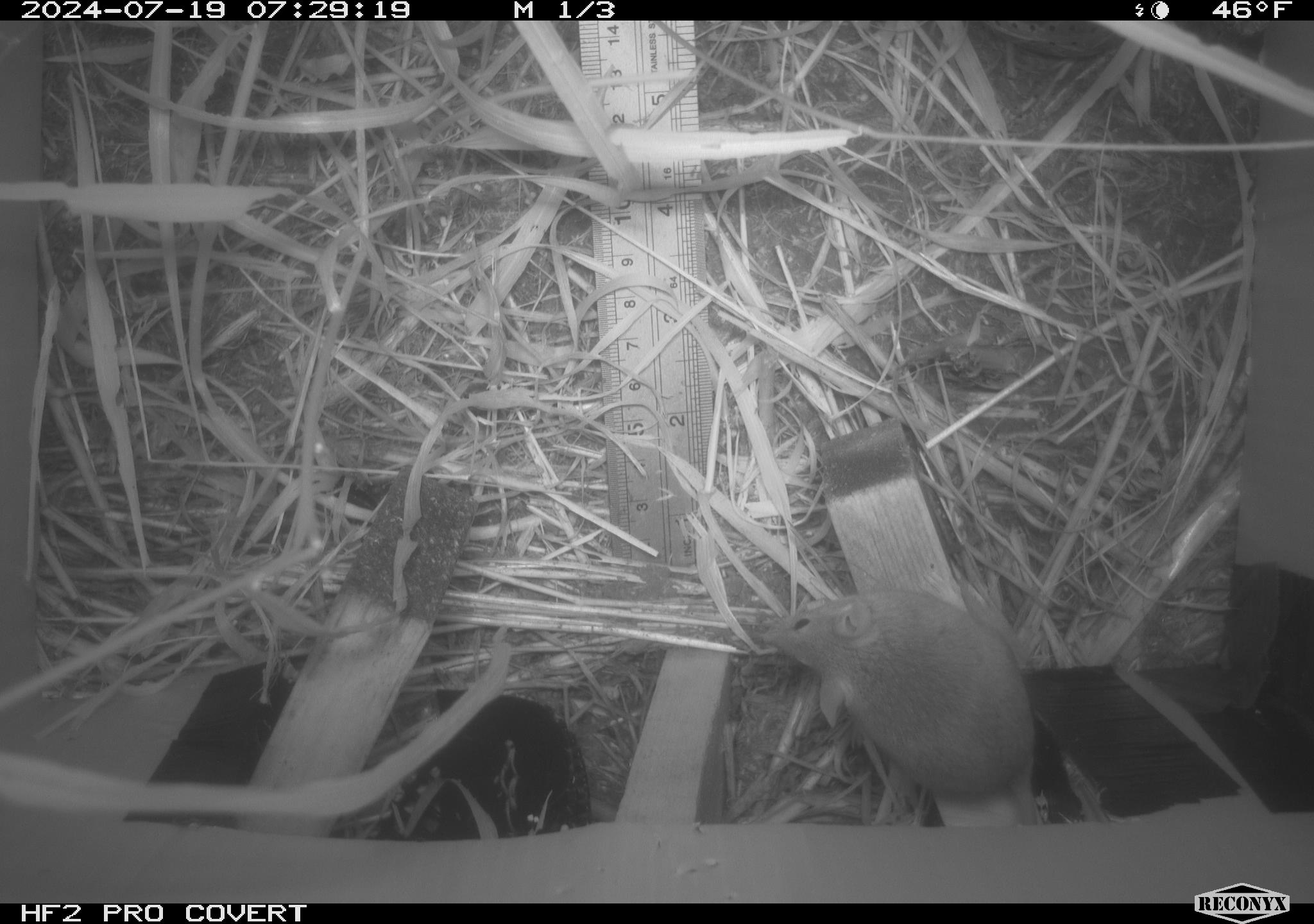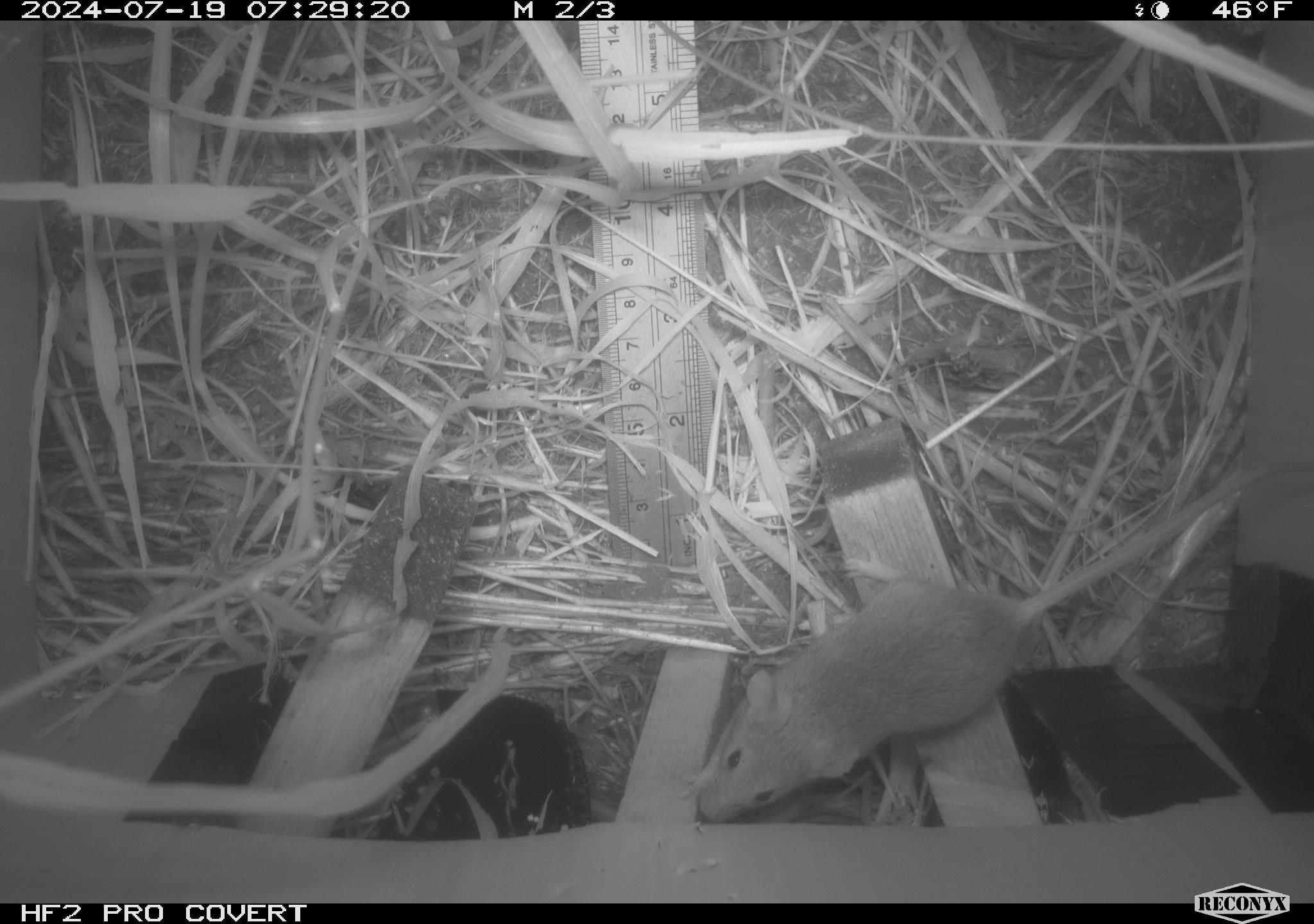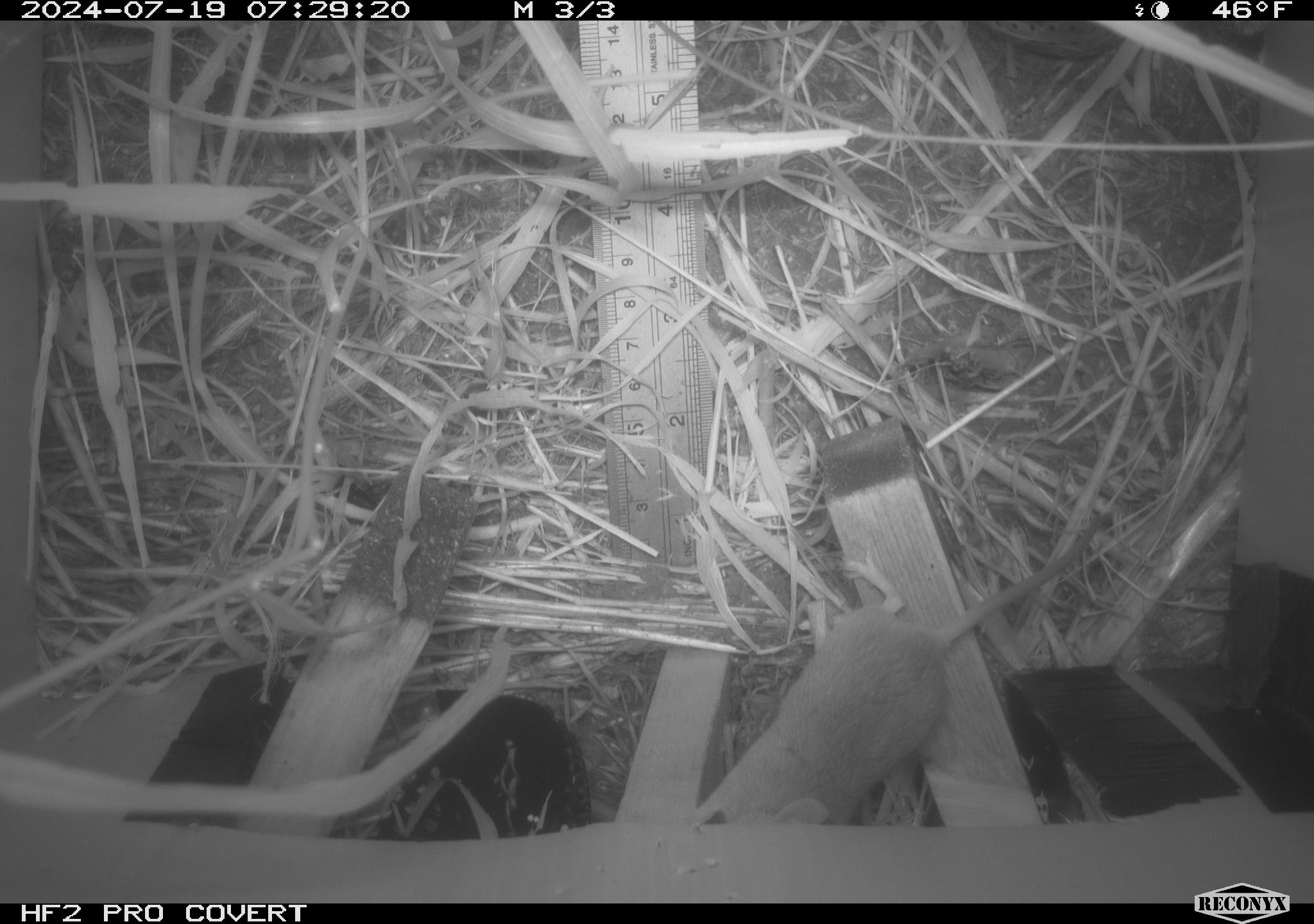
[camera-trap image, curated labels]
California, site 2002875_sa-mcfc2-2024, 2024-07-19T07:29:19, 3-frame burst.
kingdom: Animalia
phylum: Chordata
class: Mammalia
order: Rodentia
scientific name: Rodentia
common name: rodent